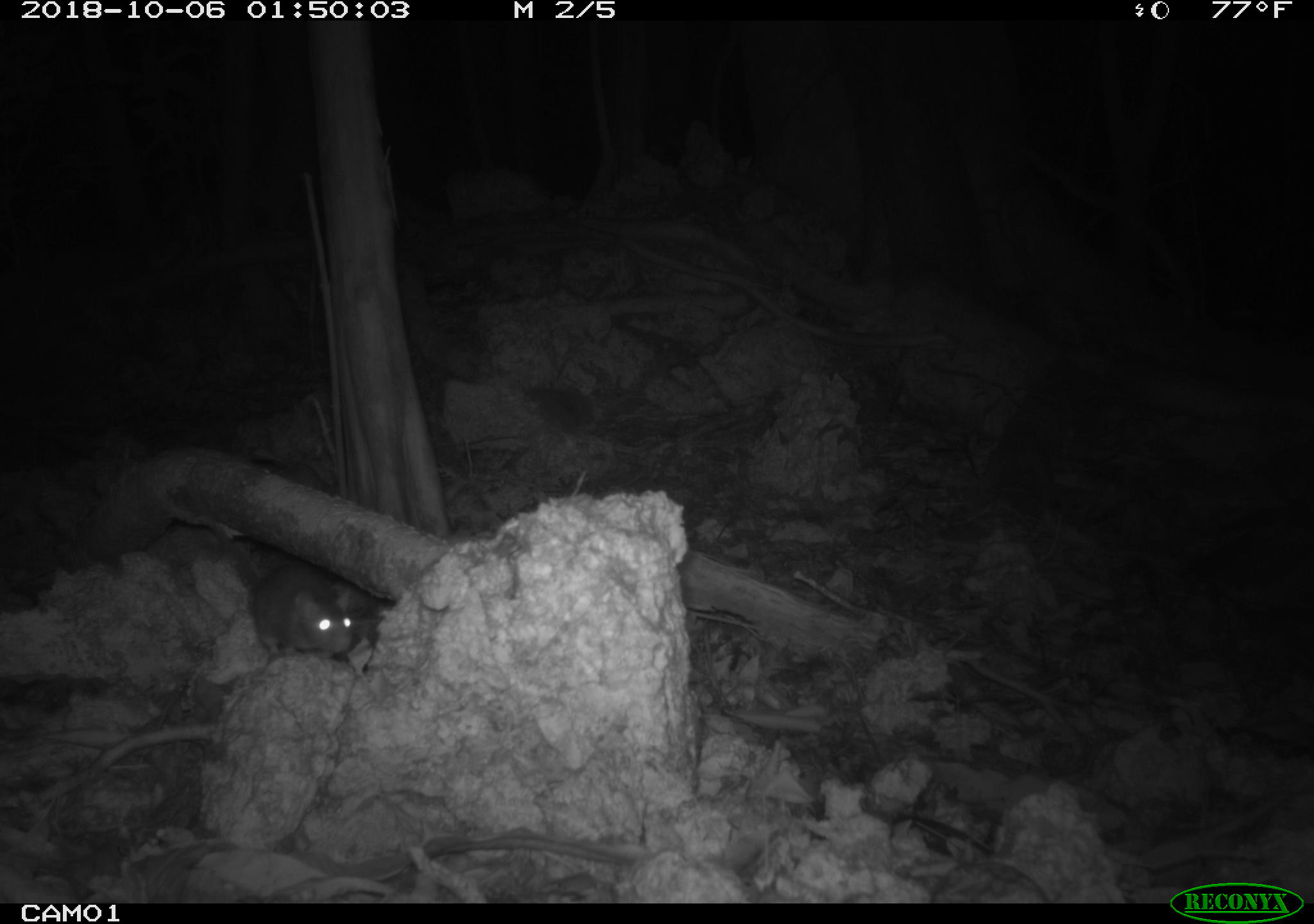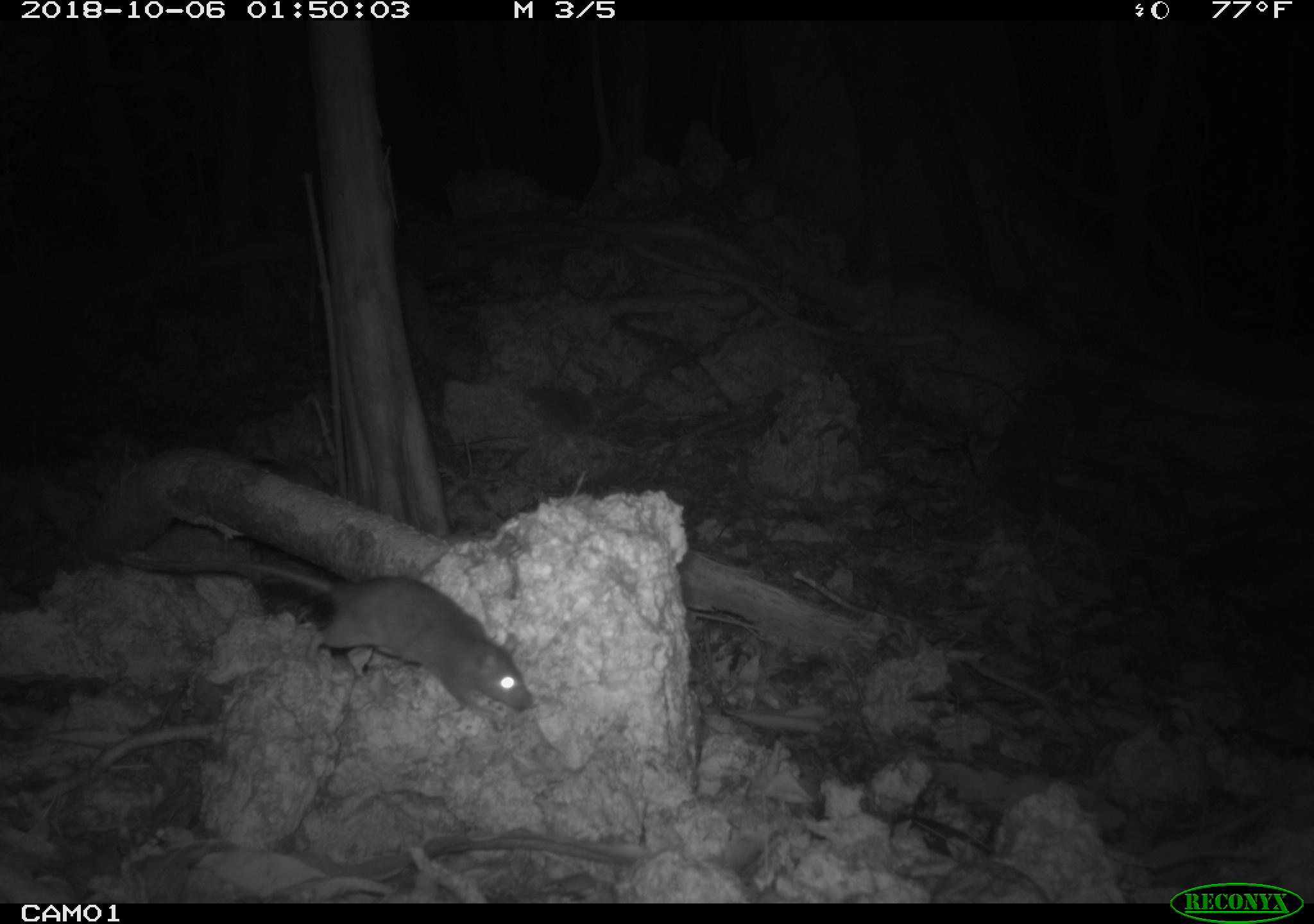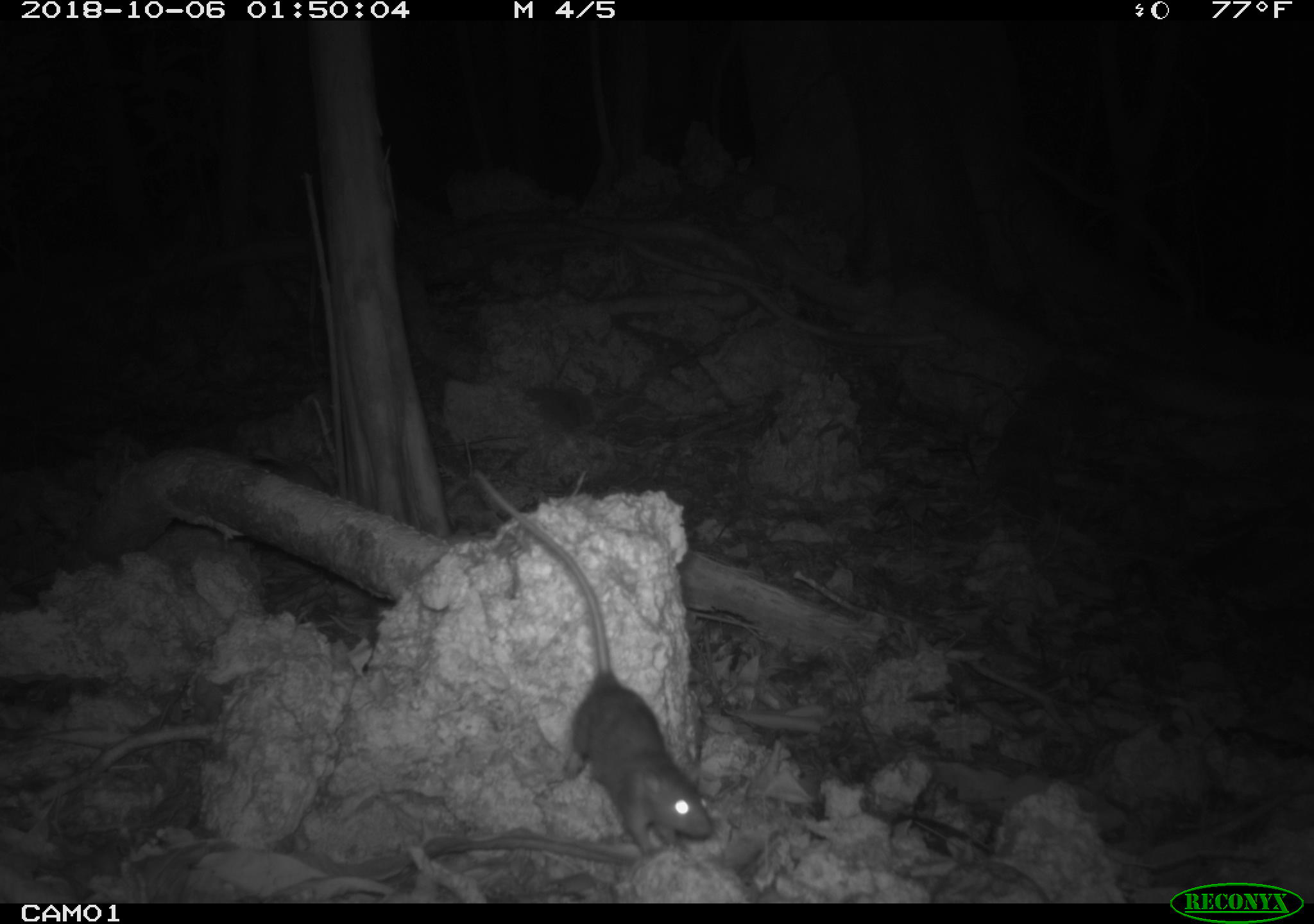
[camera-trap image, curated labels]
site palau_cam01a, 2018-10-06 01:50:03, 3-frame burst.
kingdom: Animalia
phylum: Chordata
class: Mammalia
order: Rodentia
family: Muridae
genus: Rattus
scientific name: Rattus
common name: rat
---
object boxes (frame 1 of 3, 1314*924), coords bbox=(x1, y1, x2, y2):
rat: bbox=(238, 554, 359, 664)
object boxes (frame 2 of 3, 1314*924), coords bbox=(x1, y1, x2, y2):
rat: bbox=(100, 536, 529, 723)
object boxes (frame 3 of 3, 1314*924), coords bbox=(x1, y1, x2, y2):
rat: bbox=(450, 446, 728, 866)